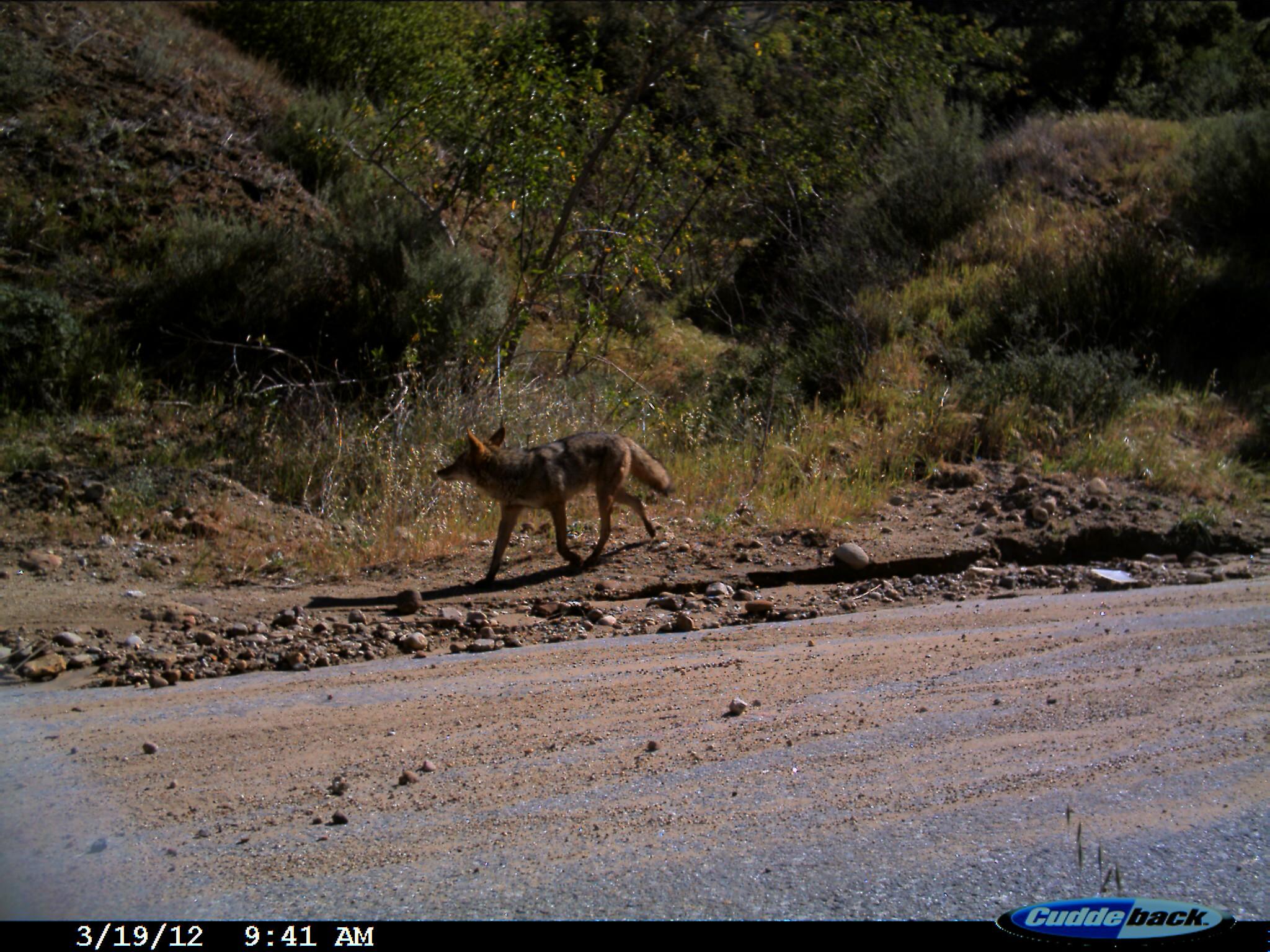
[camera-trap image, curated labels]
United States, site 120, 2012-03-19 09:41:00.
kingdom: Animalia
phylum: Chordata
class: Mammalia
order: Carnivora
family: Canidae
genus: Canis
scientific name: Canis latrans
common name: coyote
Coyote (Canis latrans).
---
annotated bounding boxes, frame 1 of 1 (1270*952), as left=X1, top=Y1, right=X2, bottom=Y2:
coyote: left=432, top=419, right=678, bottom=593